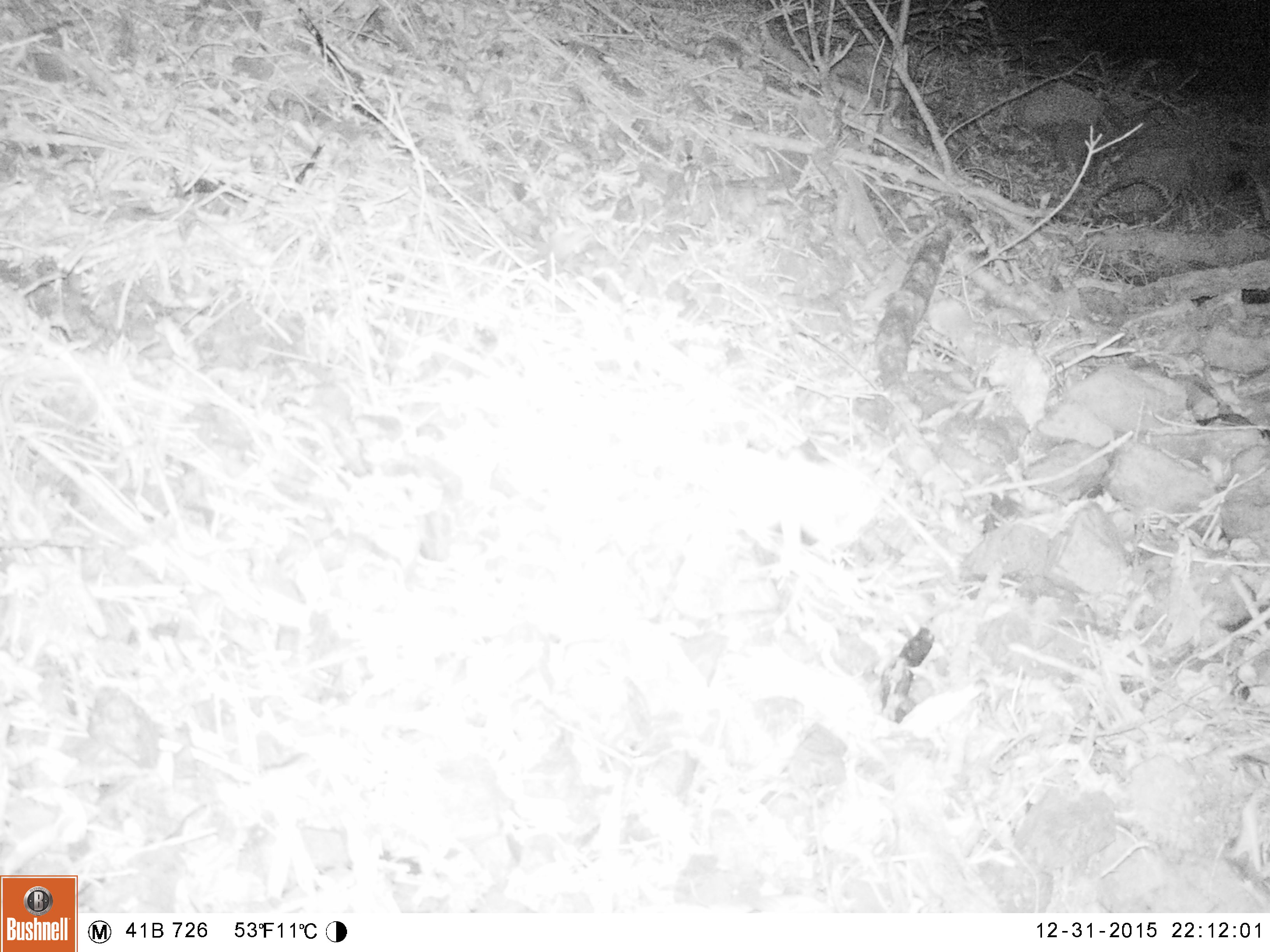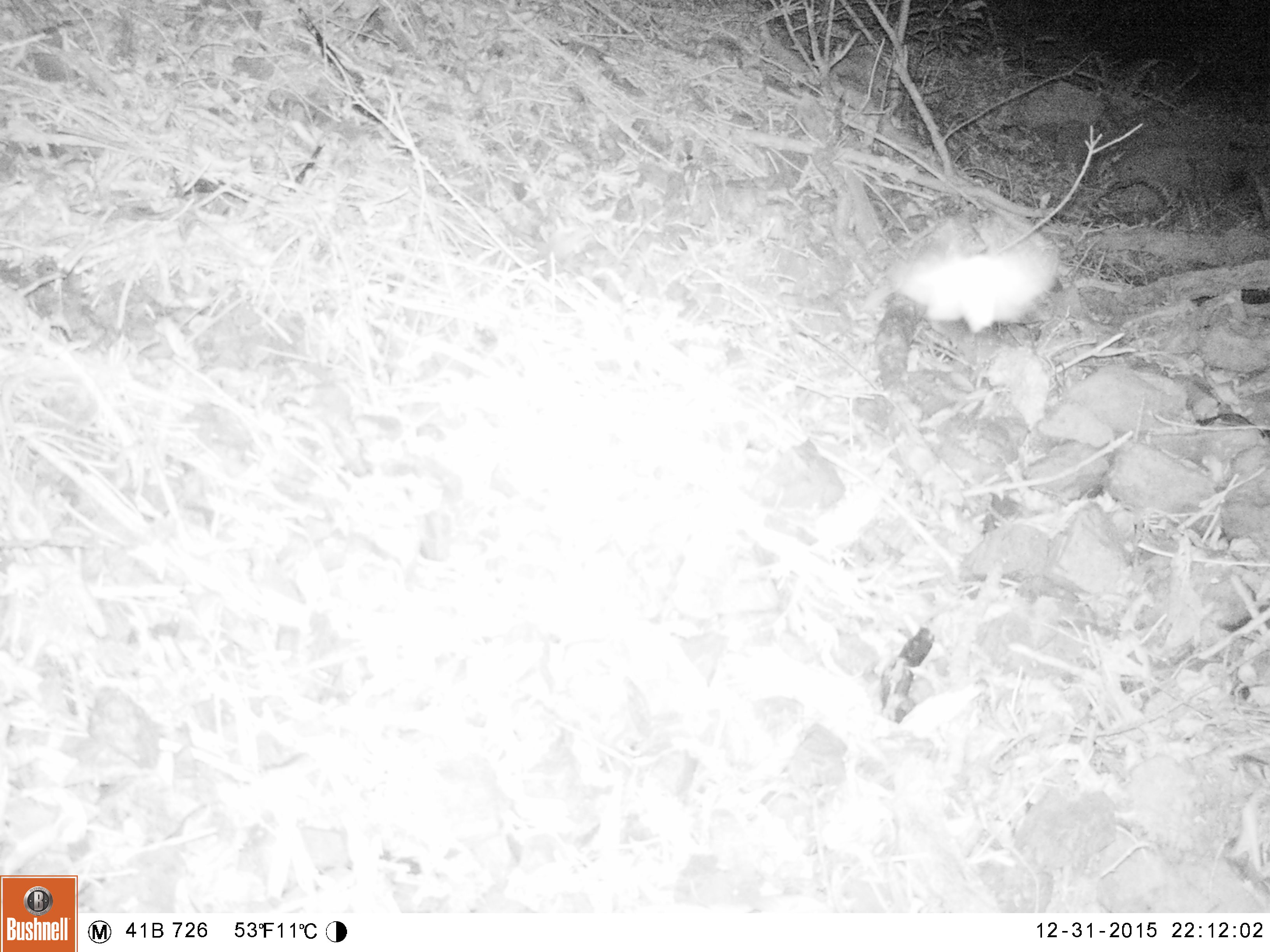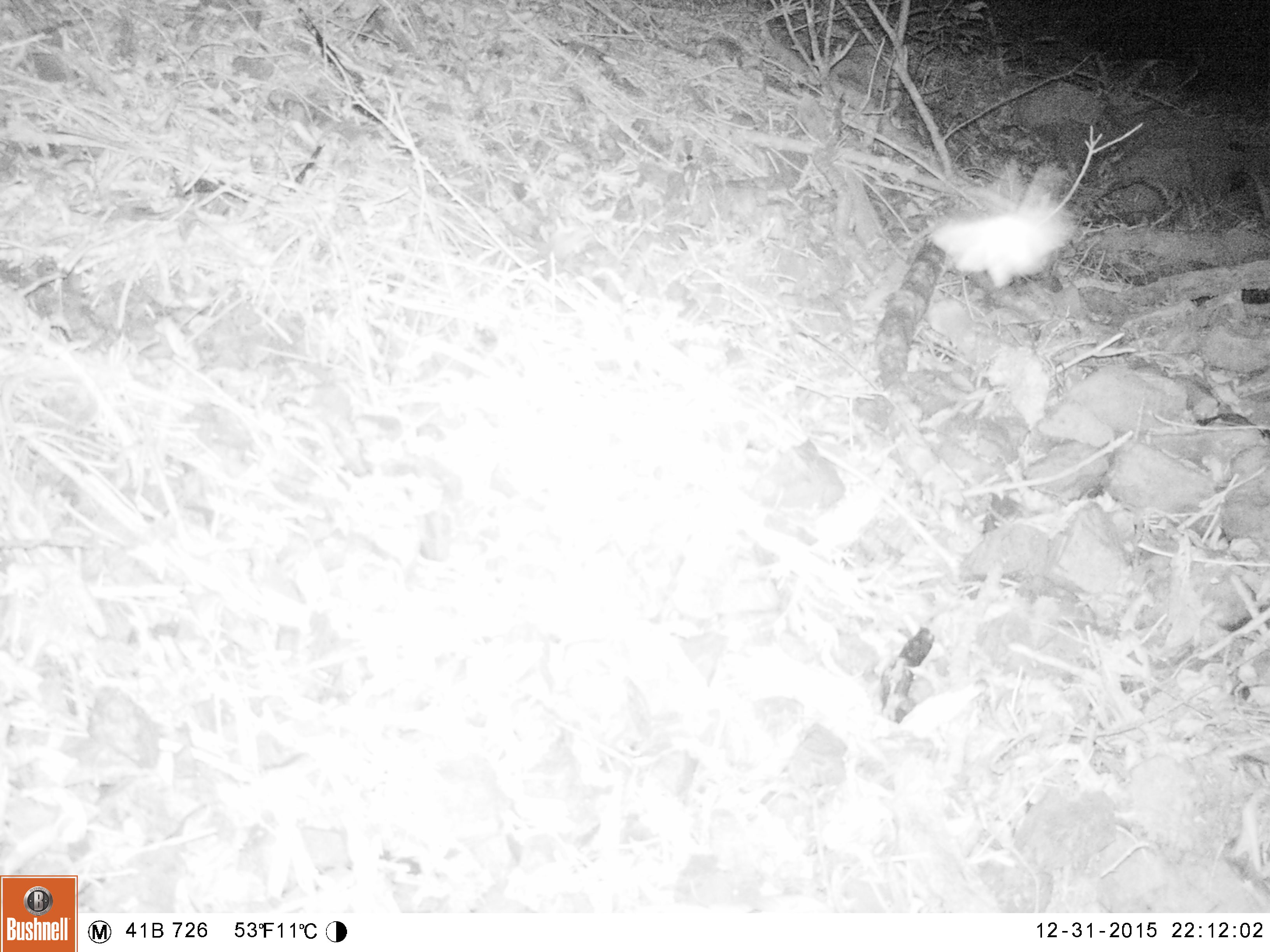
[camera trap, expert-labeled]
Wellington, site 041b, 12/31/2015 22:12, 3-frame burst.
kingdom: Animalia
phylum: Chordata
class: Aves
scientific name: Aves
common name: bird